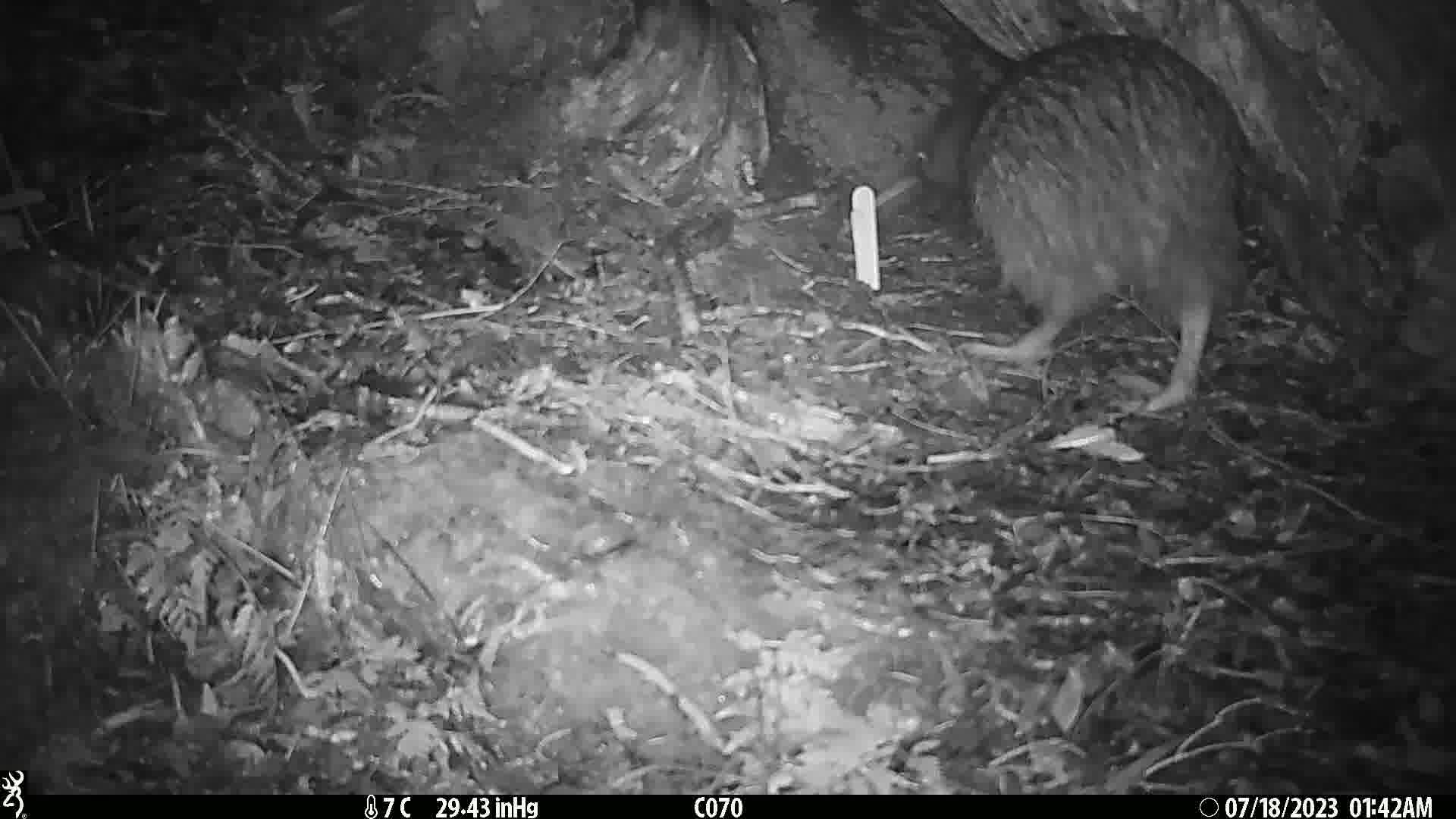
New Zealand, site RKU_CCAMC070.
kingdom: Animalia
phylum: Chordata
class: Aves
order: Apterygiformes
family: Apterygidae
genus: Apteryx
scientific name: Apteryx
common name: kiwi